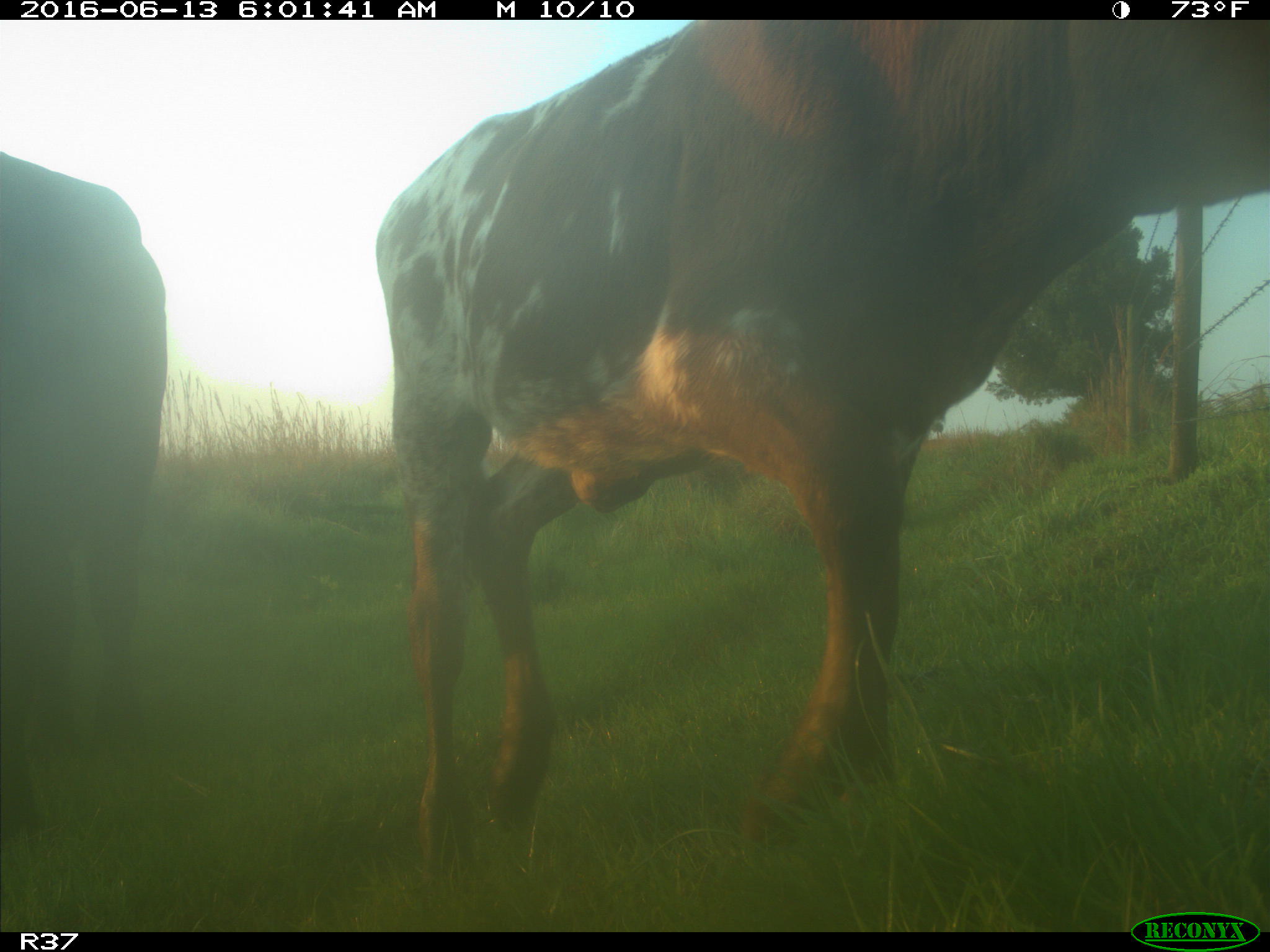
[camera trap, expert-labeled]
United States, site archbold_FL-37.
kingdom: Animalia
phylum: Chordata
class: Mammalia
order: Artiodactyla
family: Bovidae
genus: Bos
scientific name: Bos taurus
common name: domestic cow